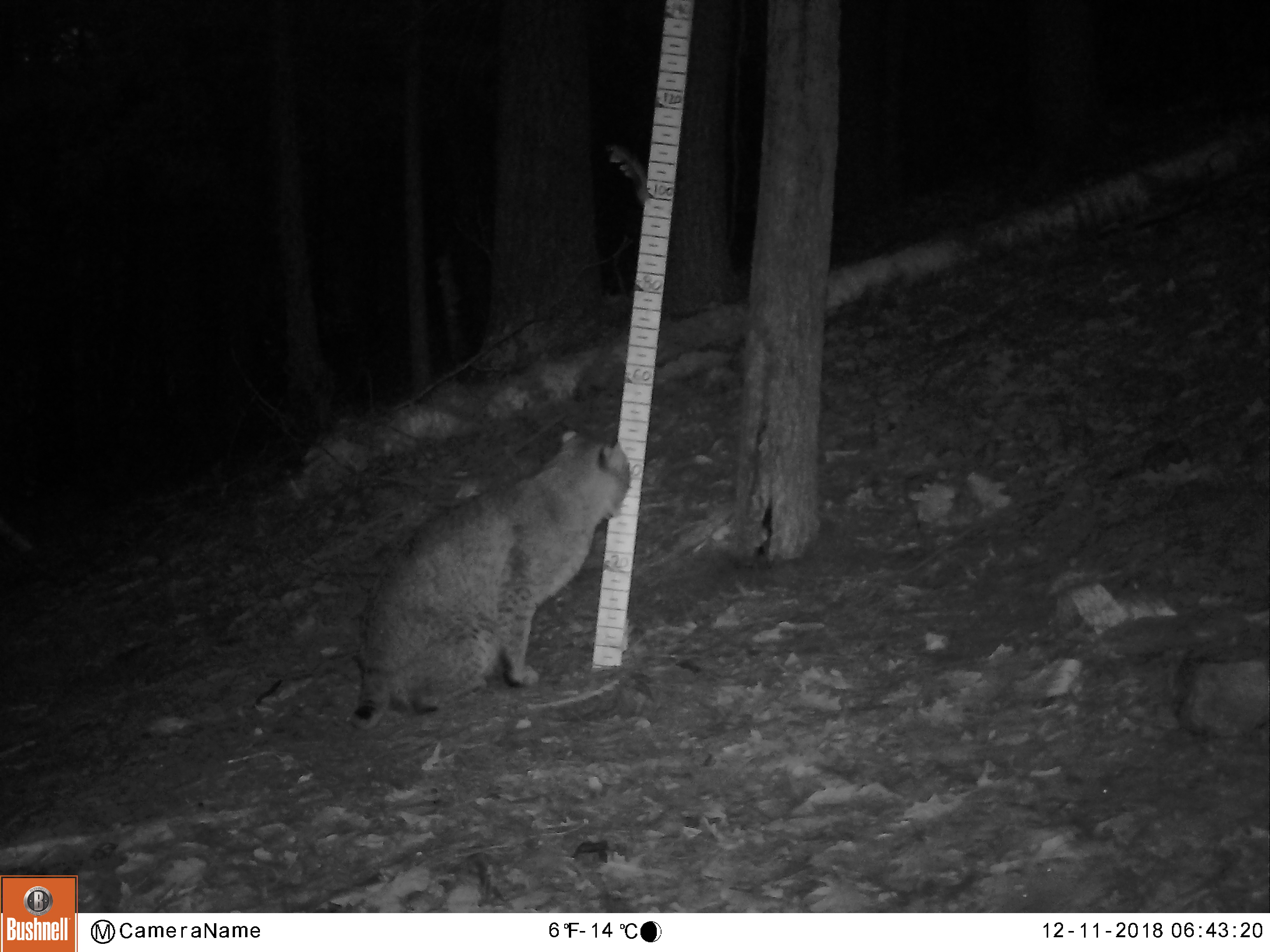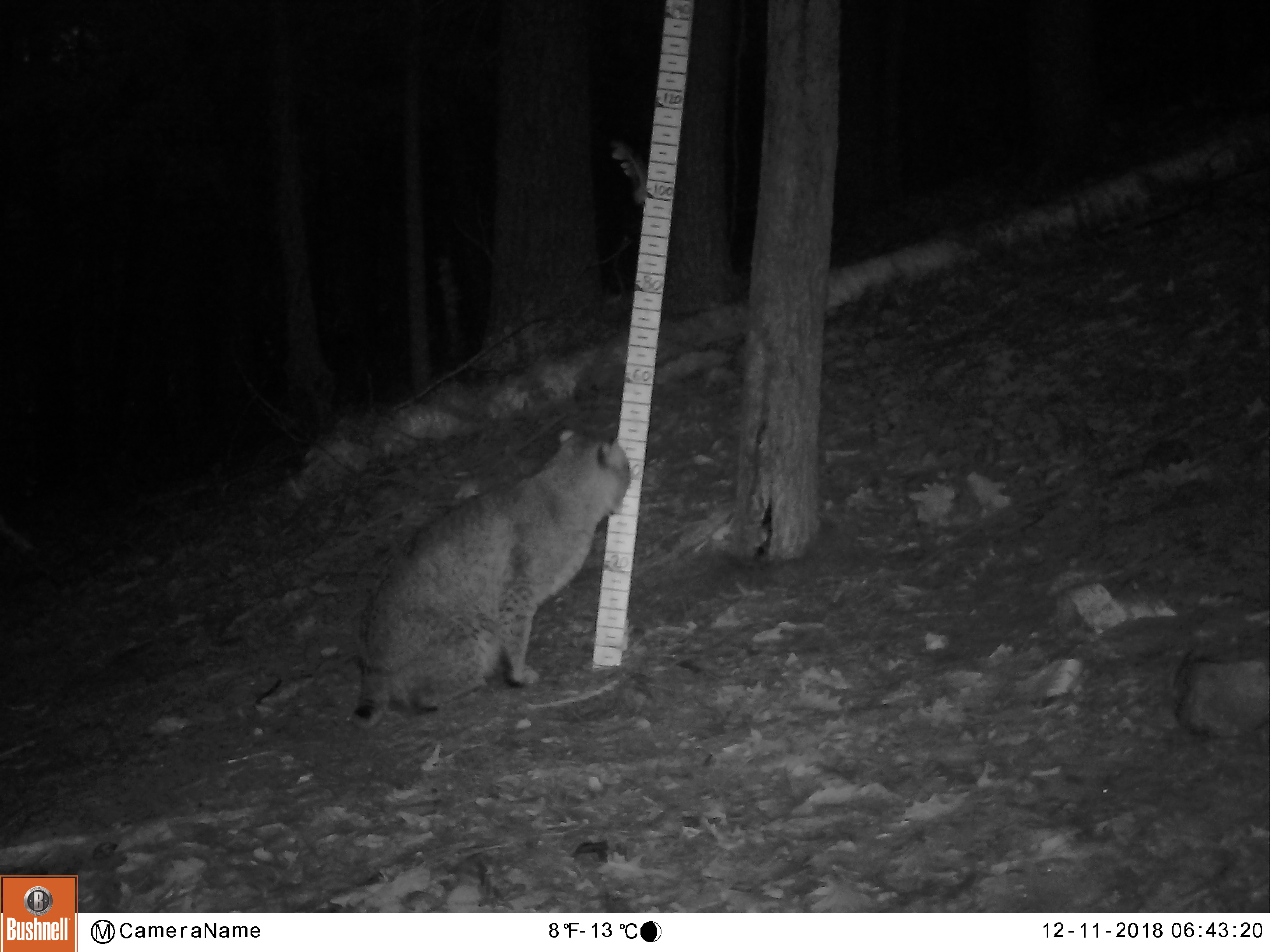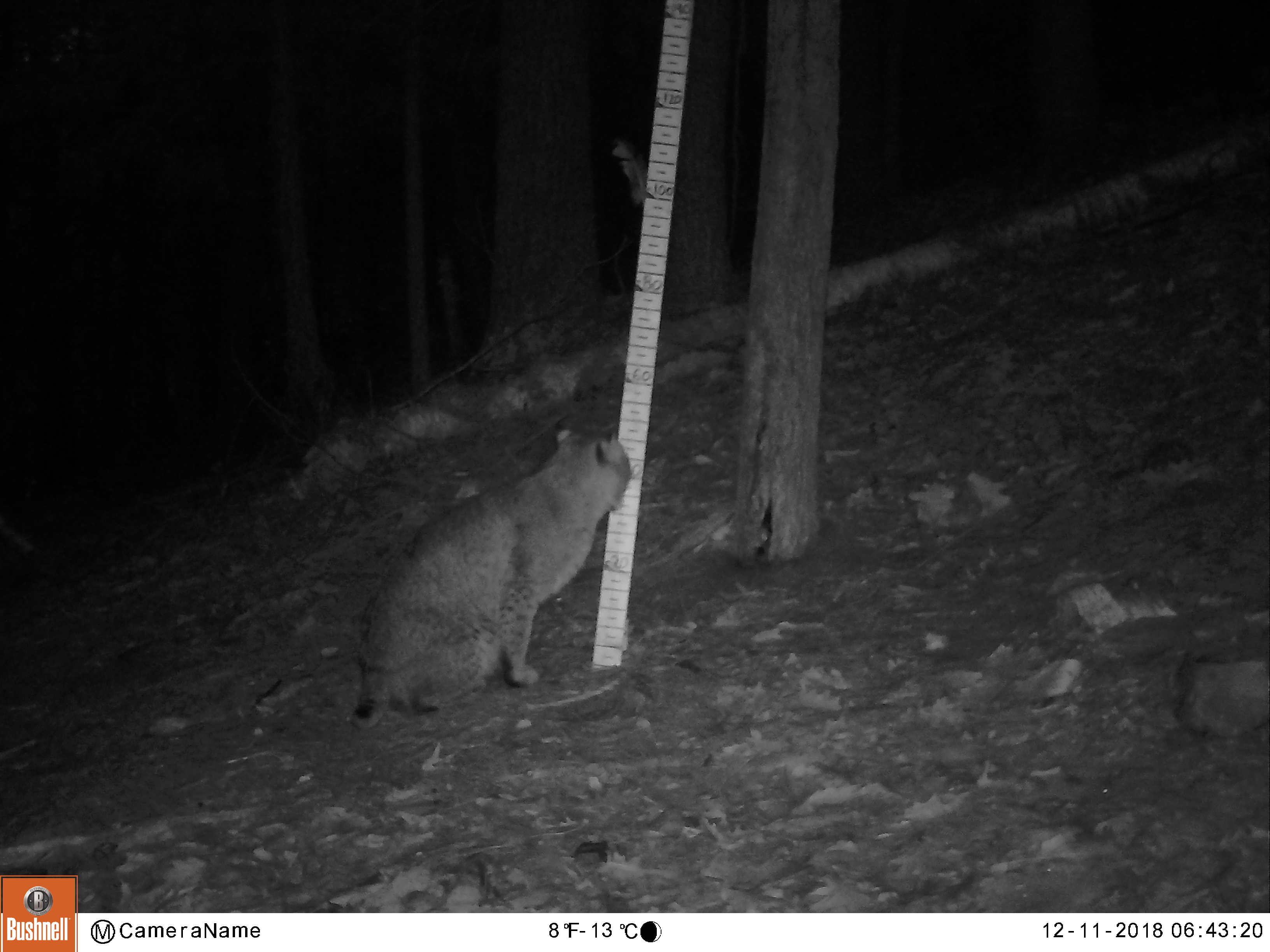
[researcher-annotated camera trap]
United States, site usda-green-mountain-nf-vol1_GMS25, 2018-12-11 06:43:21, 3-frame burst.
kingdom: Animalia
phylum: Chordata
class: Mammalia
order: Carnivora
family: Felidae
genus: Lynx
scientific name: Lynx rufus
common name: bobcat